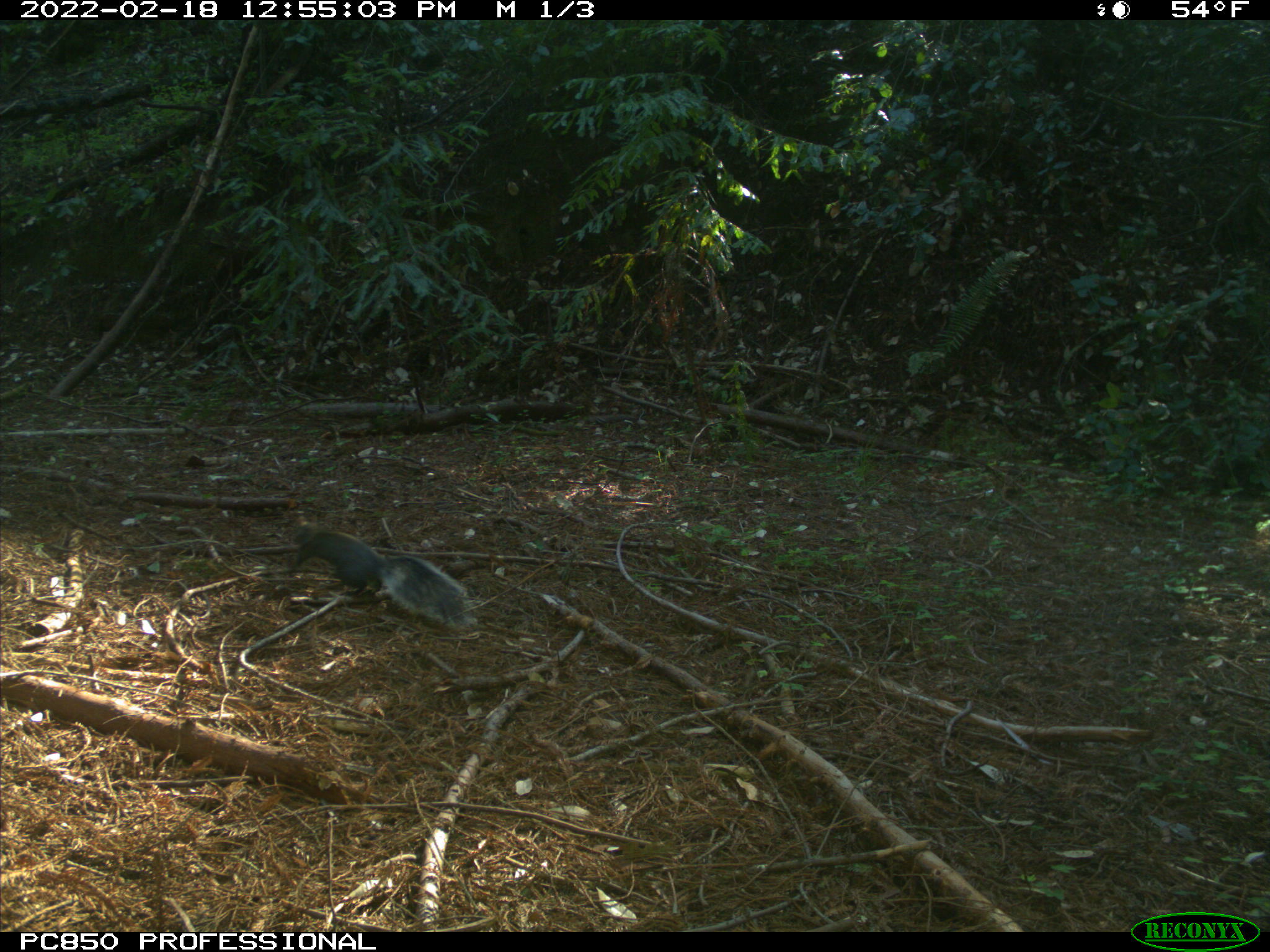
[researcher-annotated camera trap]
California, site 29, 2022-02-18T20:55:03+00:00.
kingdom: Animalia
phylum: Chordata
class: Mammalia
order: Rodentia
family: Sciuridae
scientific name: Sciuridae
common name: squirrel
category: unknown squirrel